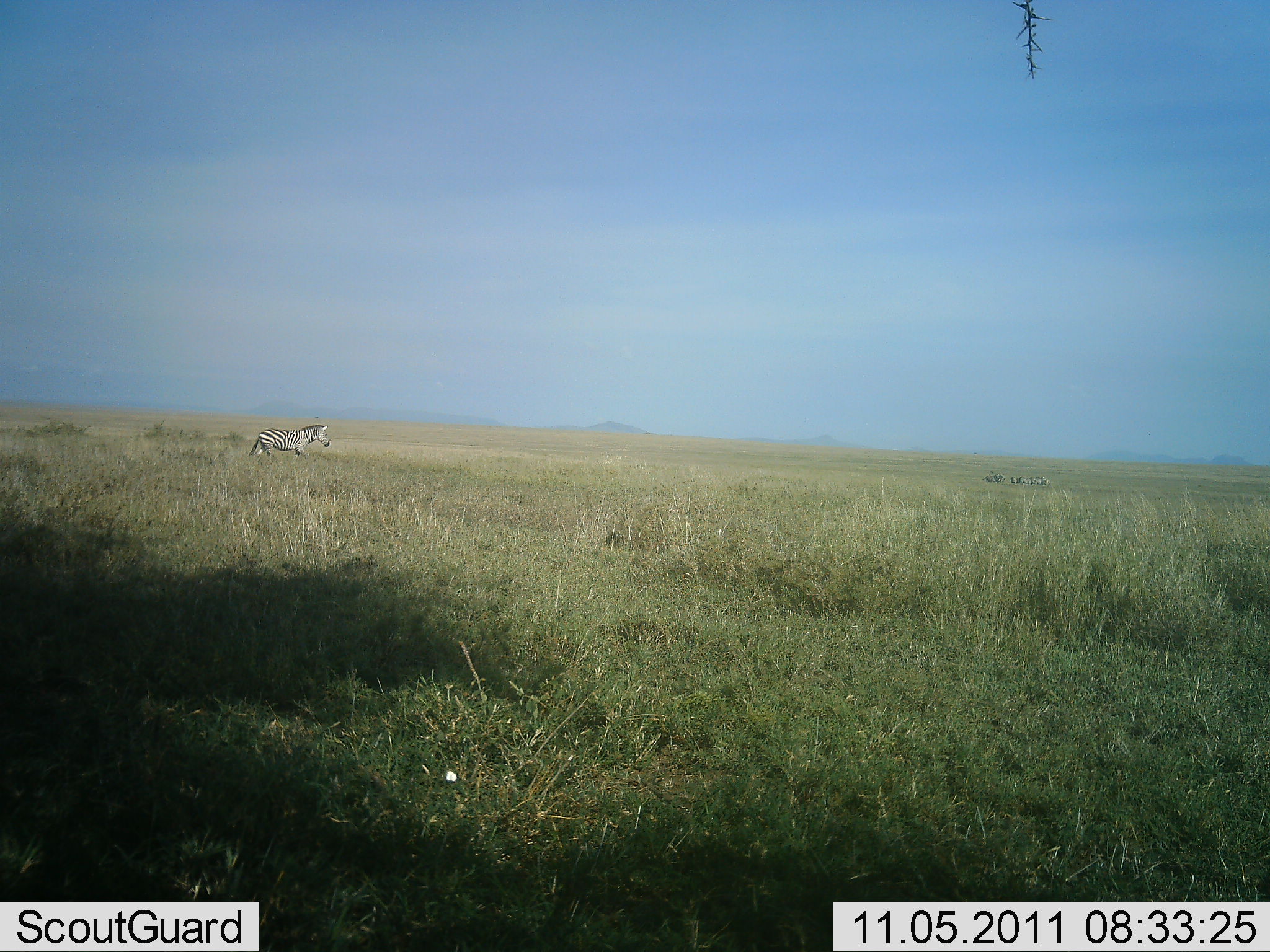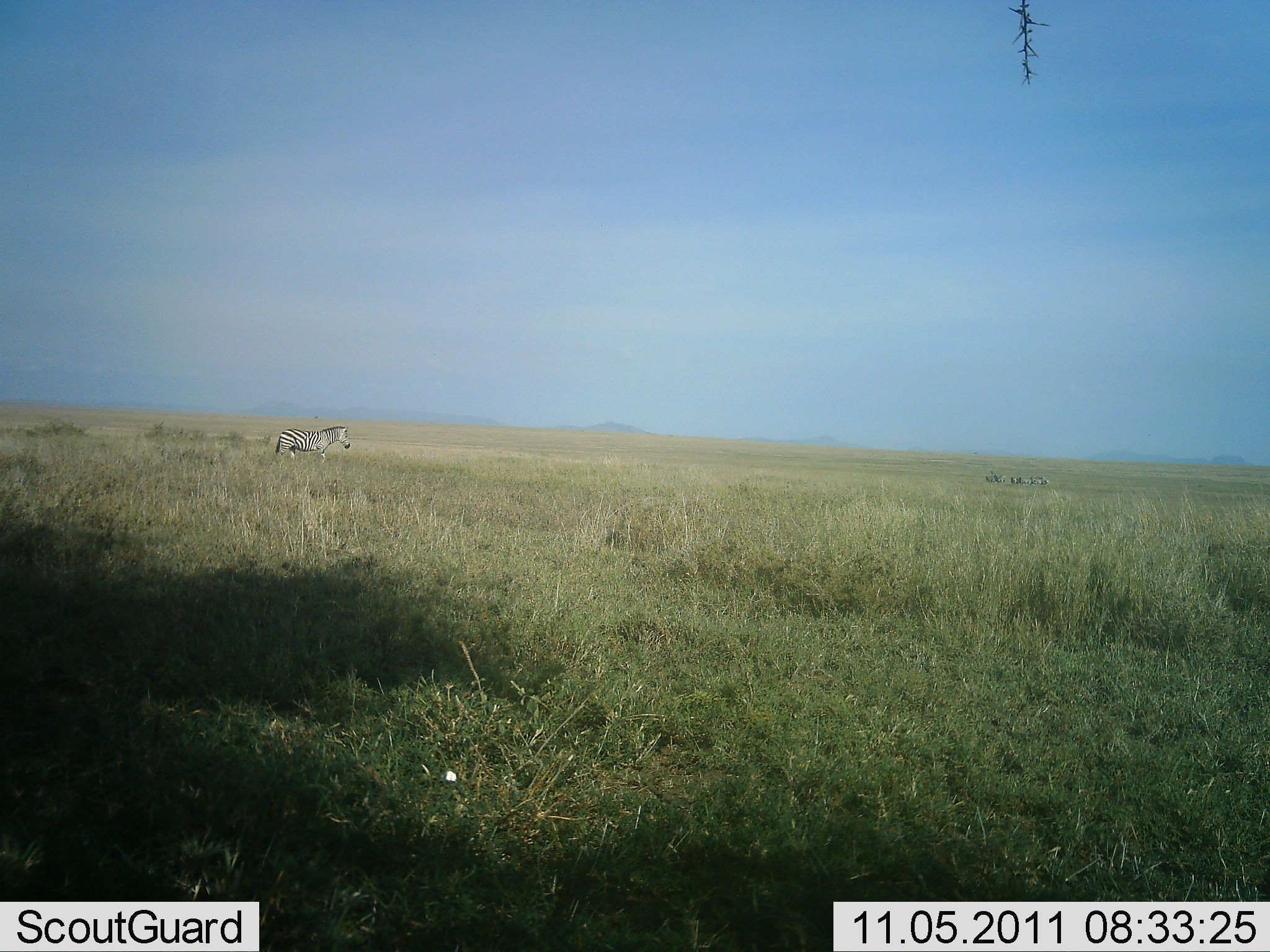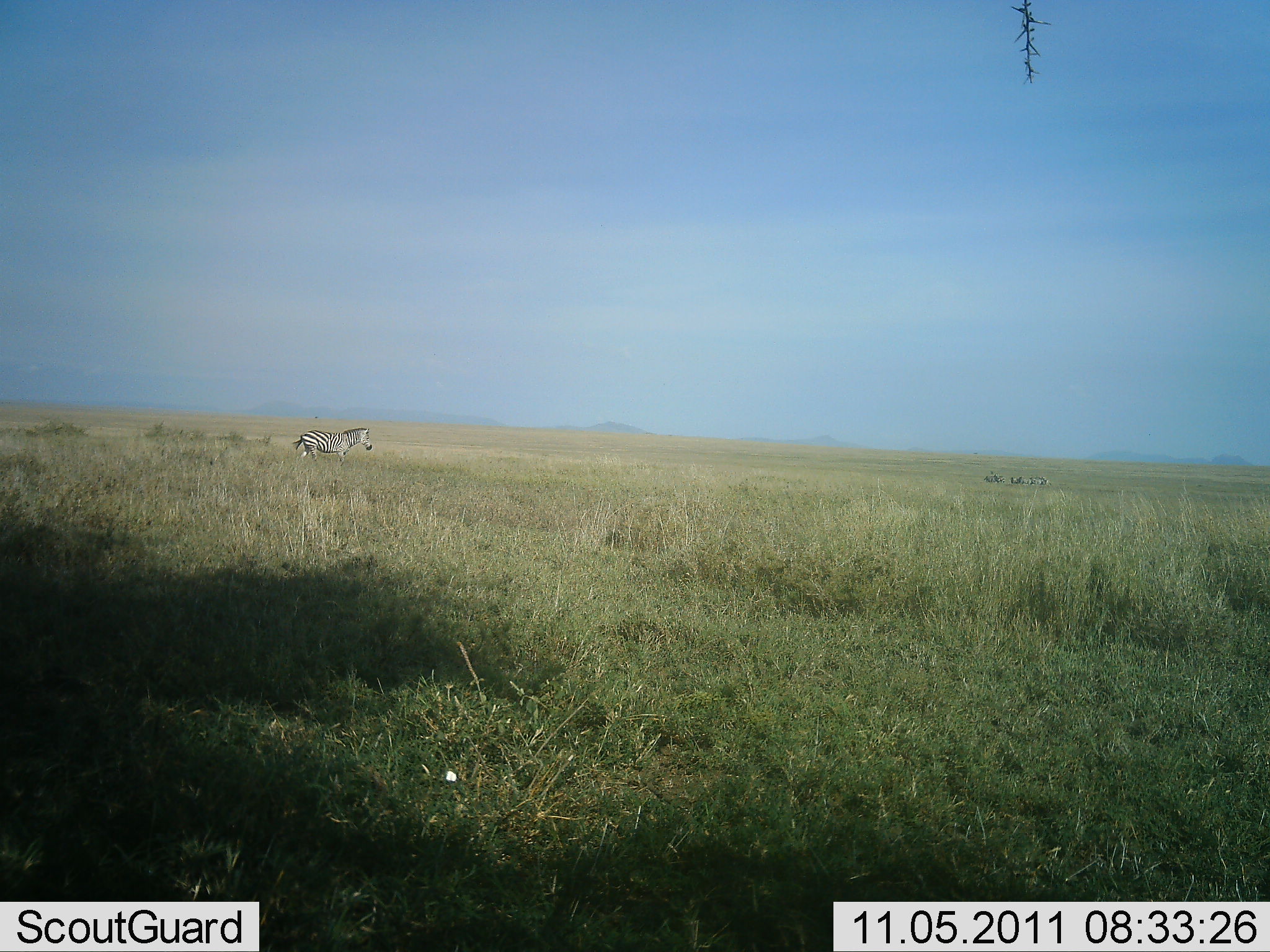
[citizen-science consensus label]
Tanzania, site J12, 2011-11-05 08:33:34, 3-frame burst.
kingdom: Animalia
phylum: Chordata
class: Mammalia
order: Perissodactyla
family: Equidae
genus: Equus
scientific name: Equus quagga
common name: plains zebra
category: zebra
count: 1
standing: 6%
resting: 0%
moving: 100%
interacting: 0%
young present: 0%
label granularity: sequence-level